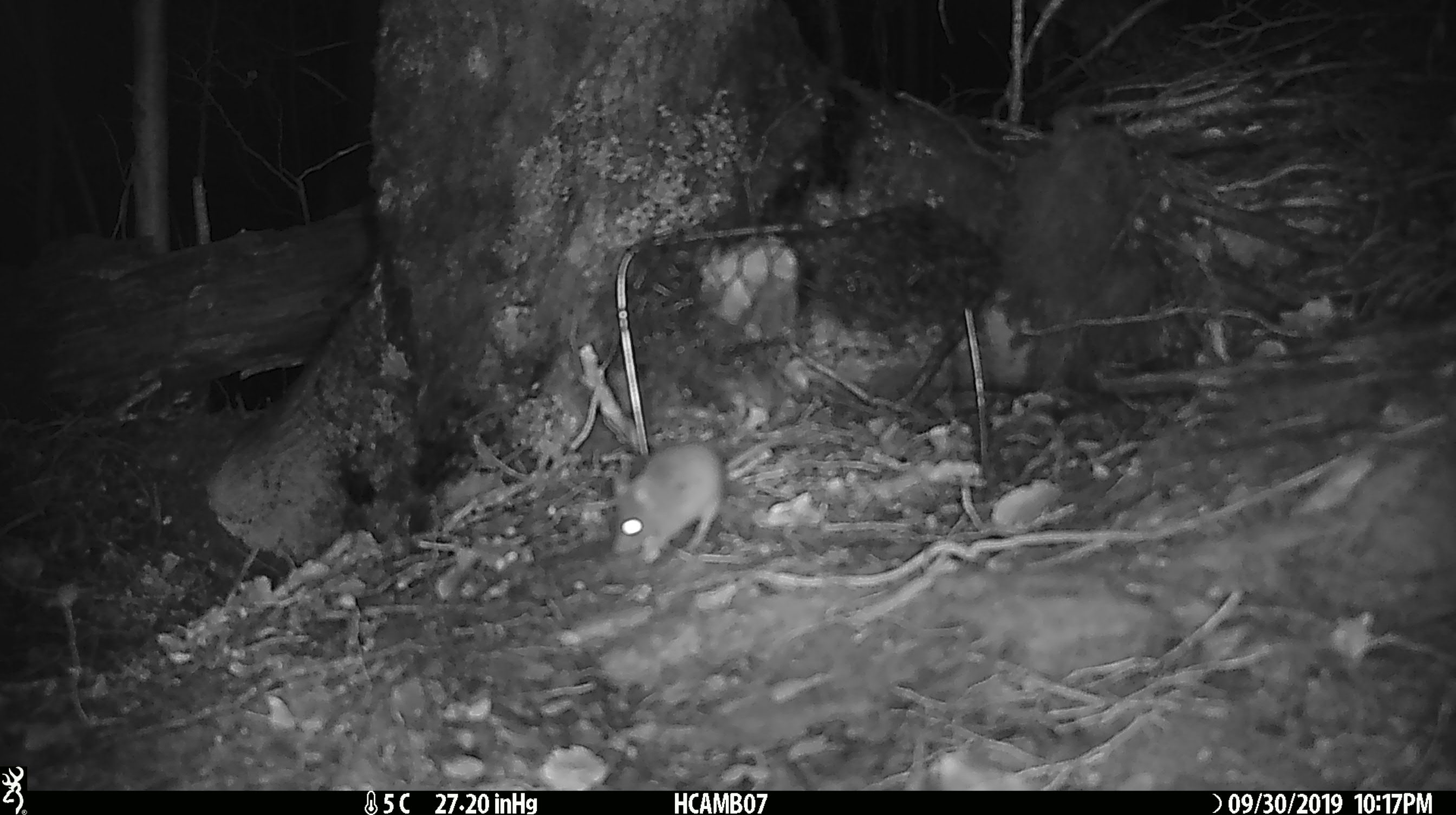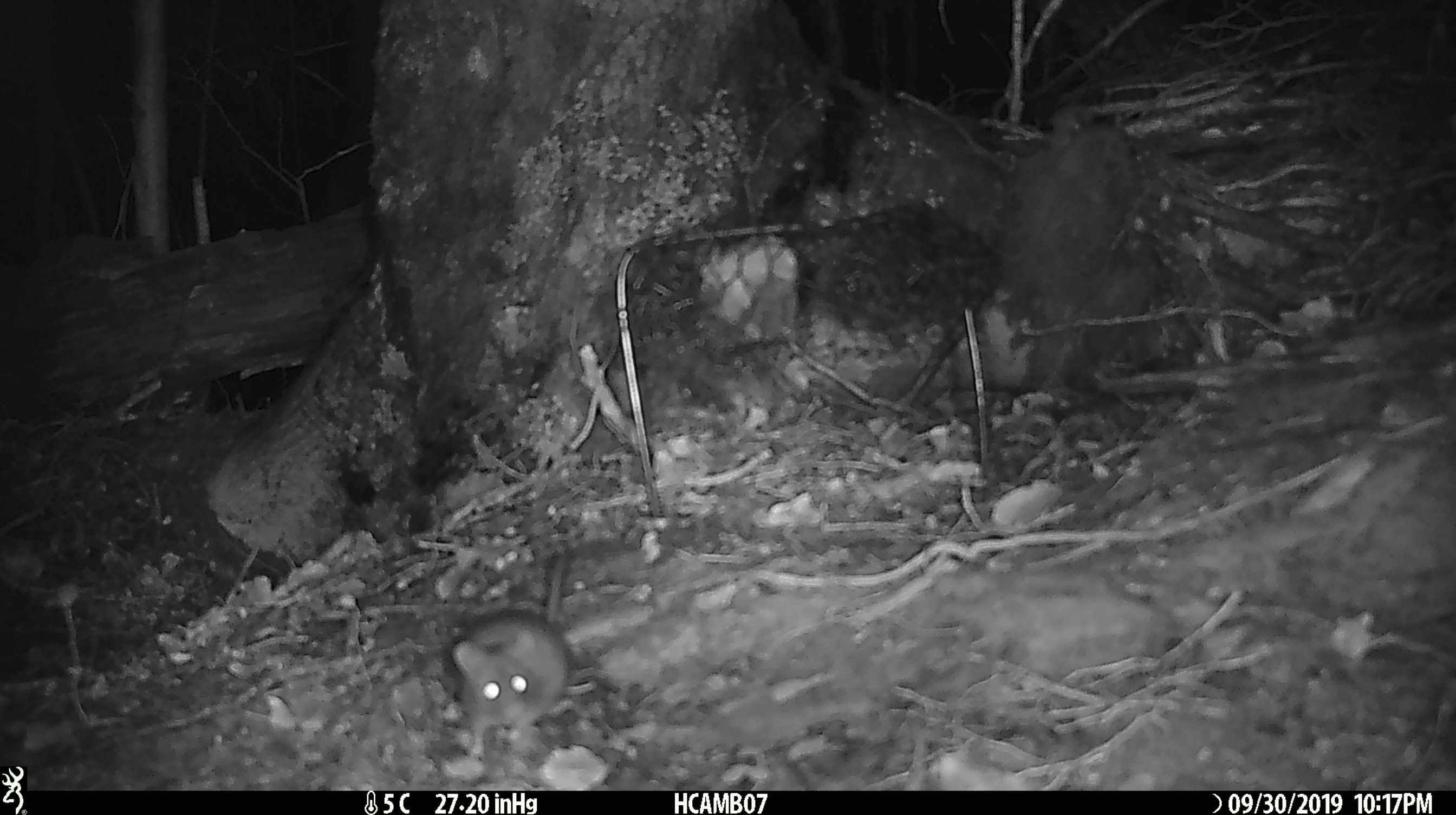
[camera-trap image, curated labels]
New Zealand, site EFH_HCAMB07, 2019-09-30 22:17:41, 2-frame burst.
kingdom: Animalia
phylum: Chordata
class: Mammalia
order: Rodentia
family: Muridae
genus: Mus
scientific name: Mus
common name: mouse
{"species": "mouse (Mus)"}